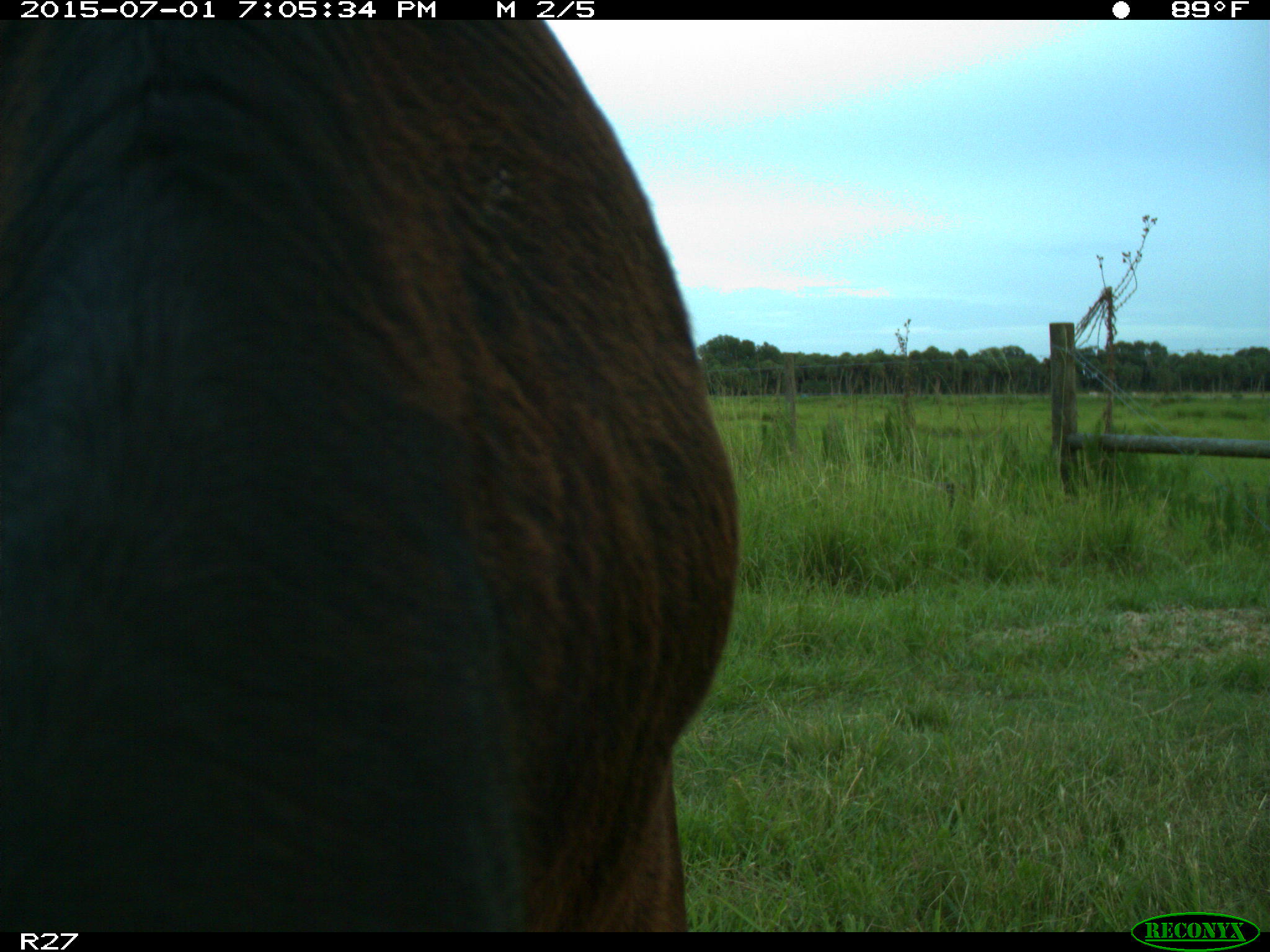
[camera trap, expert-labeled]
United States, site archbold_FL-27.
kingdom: Animalia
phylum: Chordata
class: Mammalia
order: Artiodactyla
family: Bovidae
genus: Bos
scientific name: Bos taurus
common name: domestic cow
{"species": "Bos taurus (domestic cow)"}